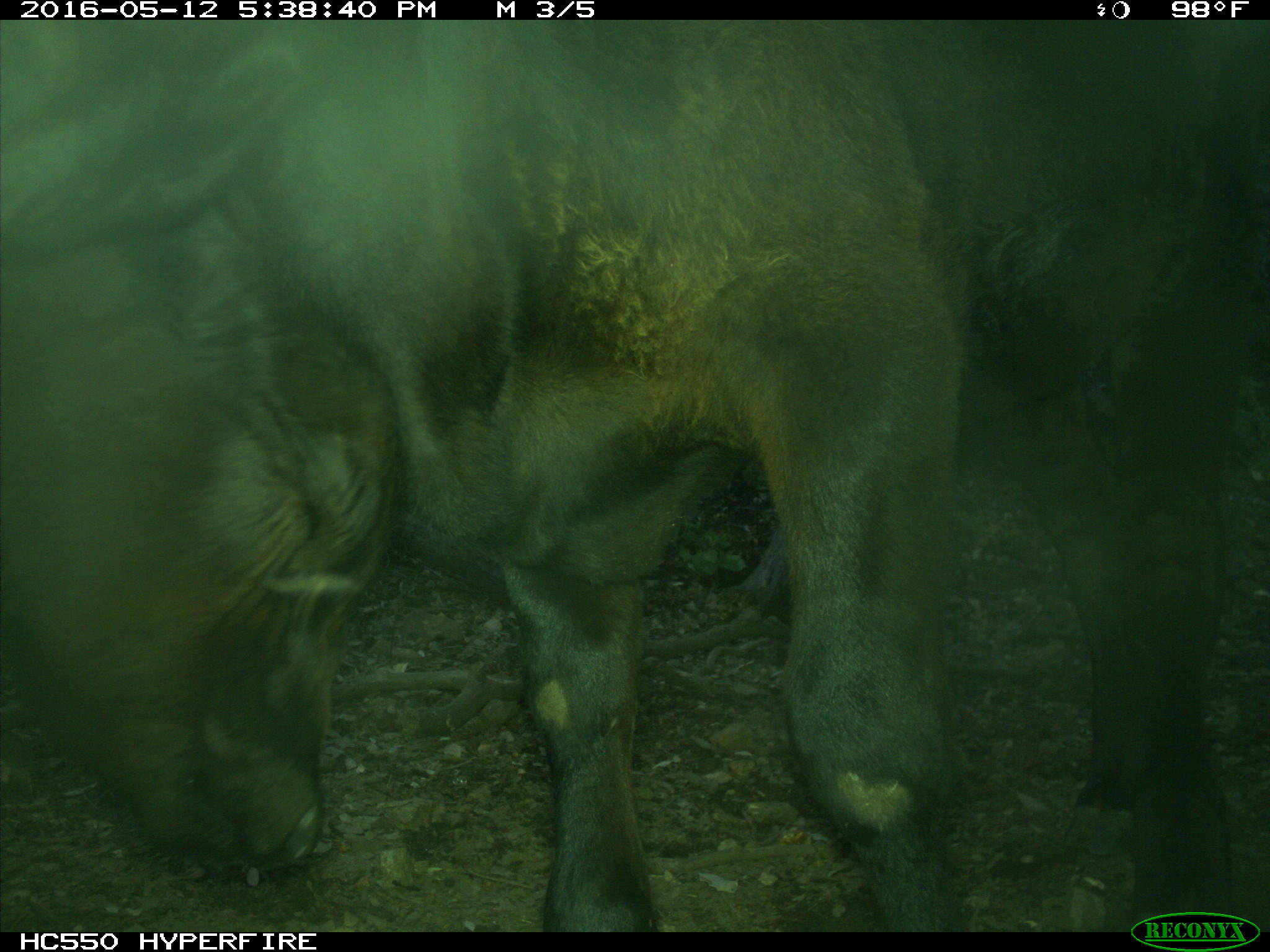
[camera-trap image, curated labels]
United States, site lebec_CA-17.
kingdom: Animalia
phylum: Chordata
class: Mammalia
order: Artiodactyla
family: Bovidae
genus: Bos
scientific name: Bos taurus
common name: domestic cow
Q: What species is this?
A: Bos taurus (domestic cow).